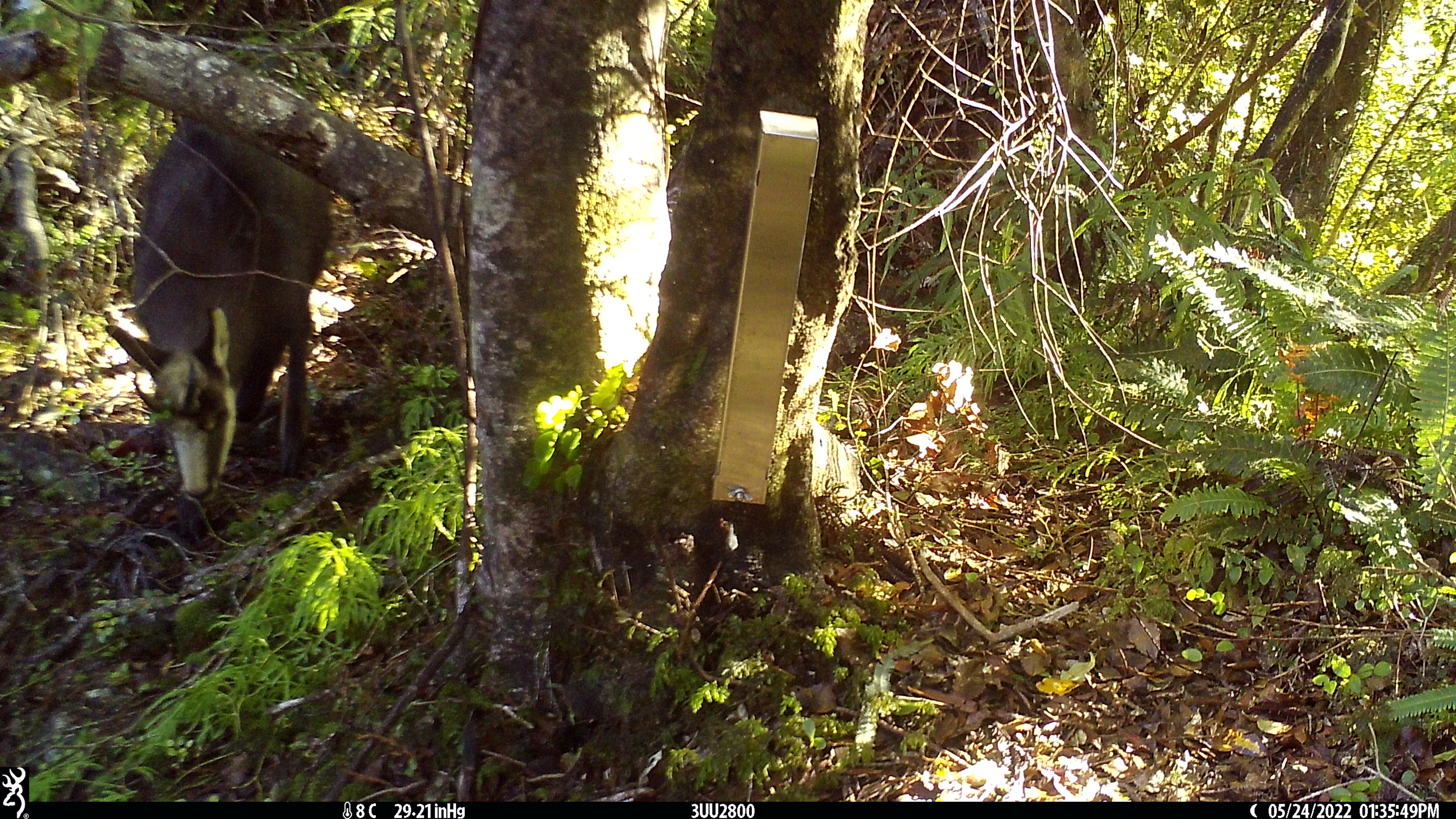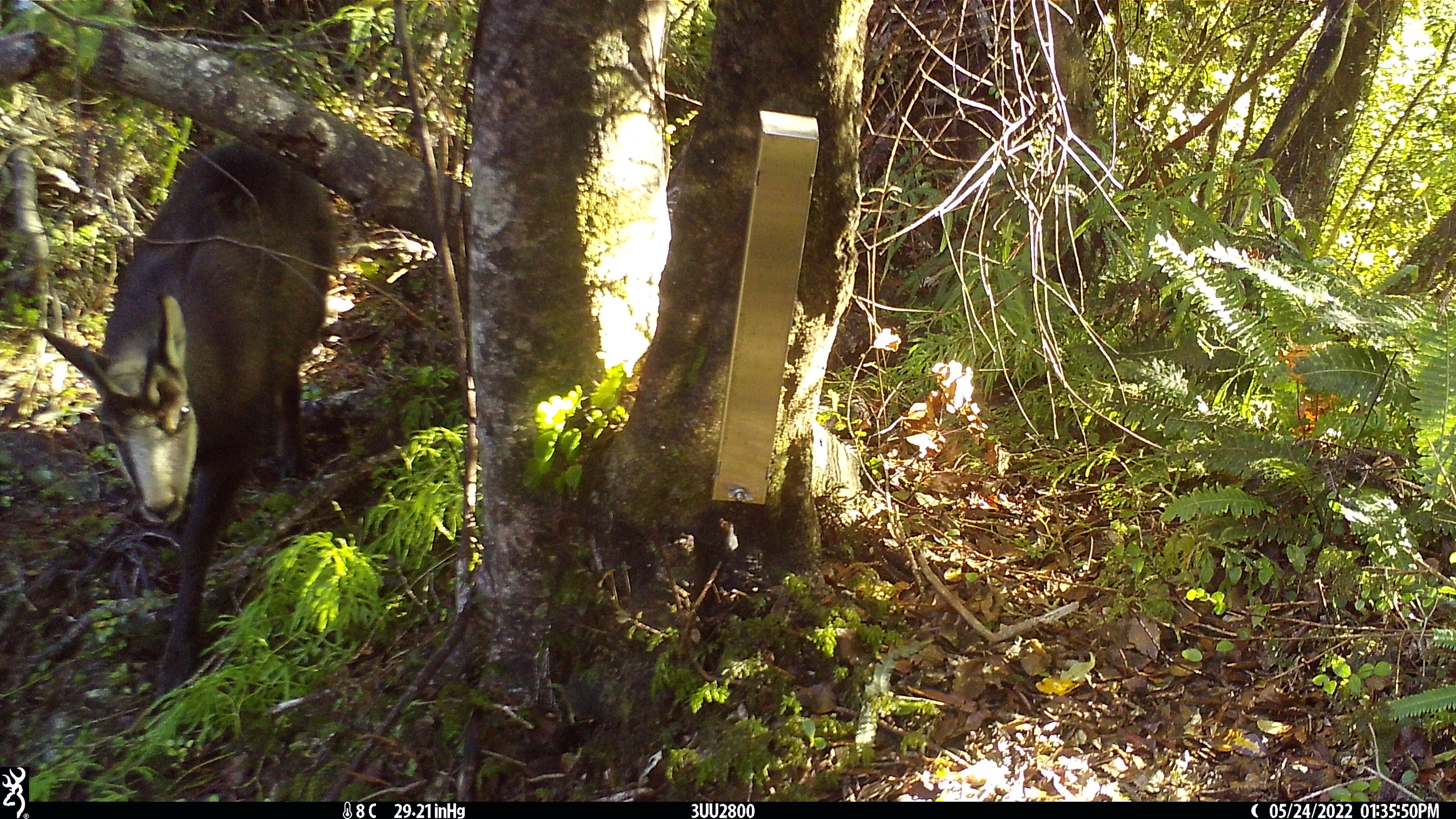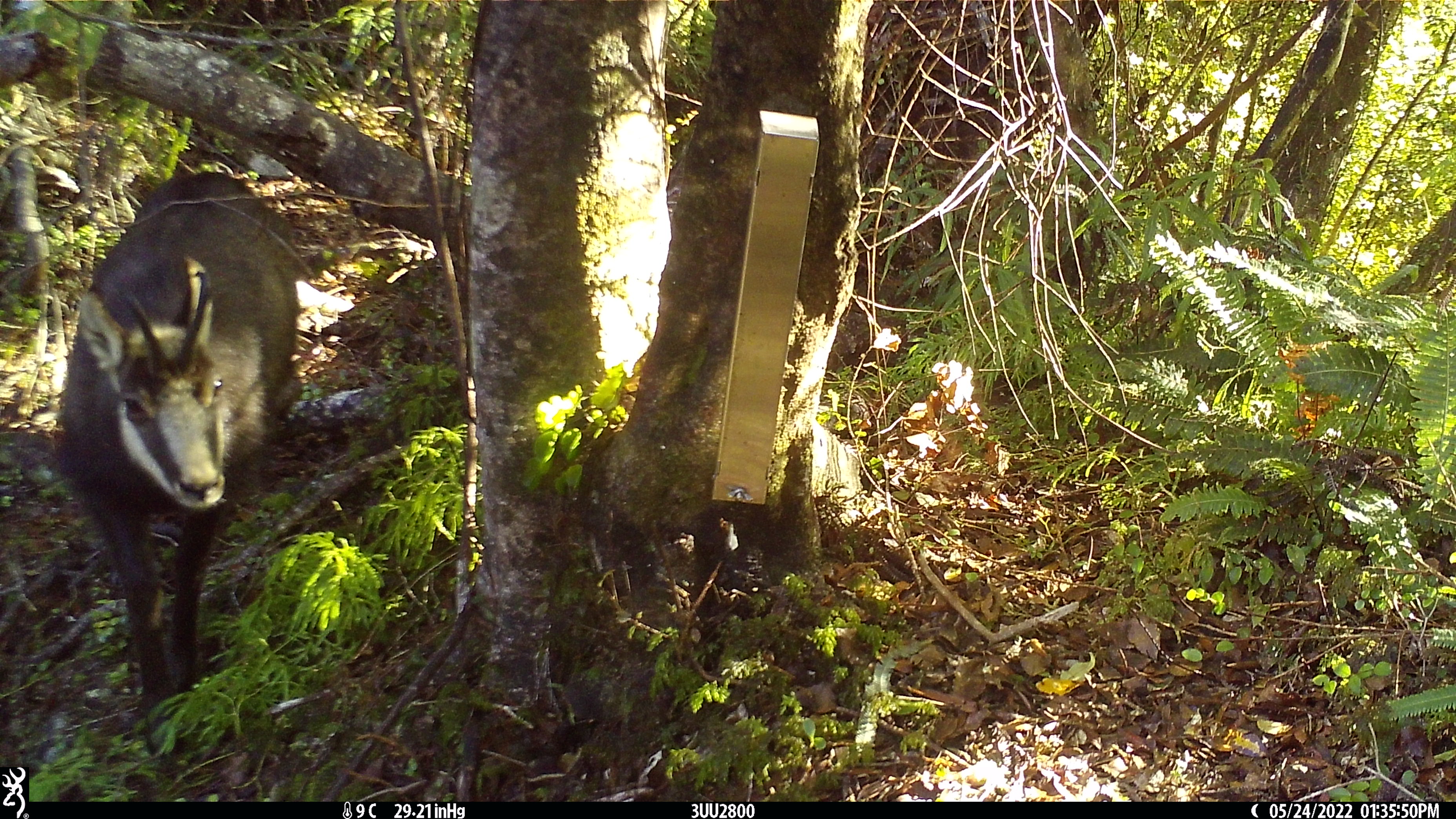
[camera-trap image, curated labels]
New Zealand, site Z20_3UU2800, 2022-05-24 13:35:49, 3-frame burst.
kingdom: Animalia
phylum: Chordata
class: Mammalia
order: Artiodactyla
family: Bovidae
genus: Rupicapra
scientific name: Rupicapra rupicapra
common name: alpine chamois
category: chamois